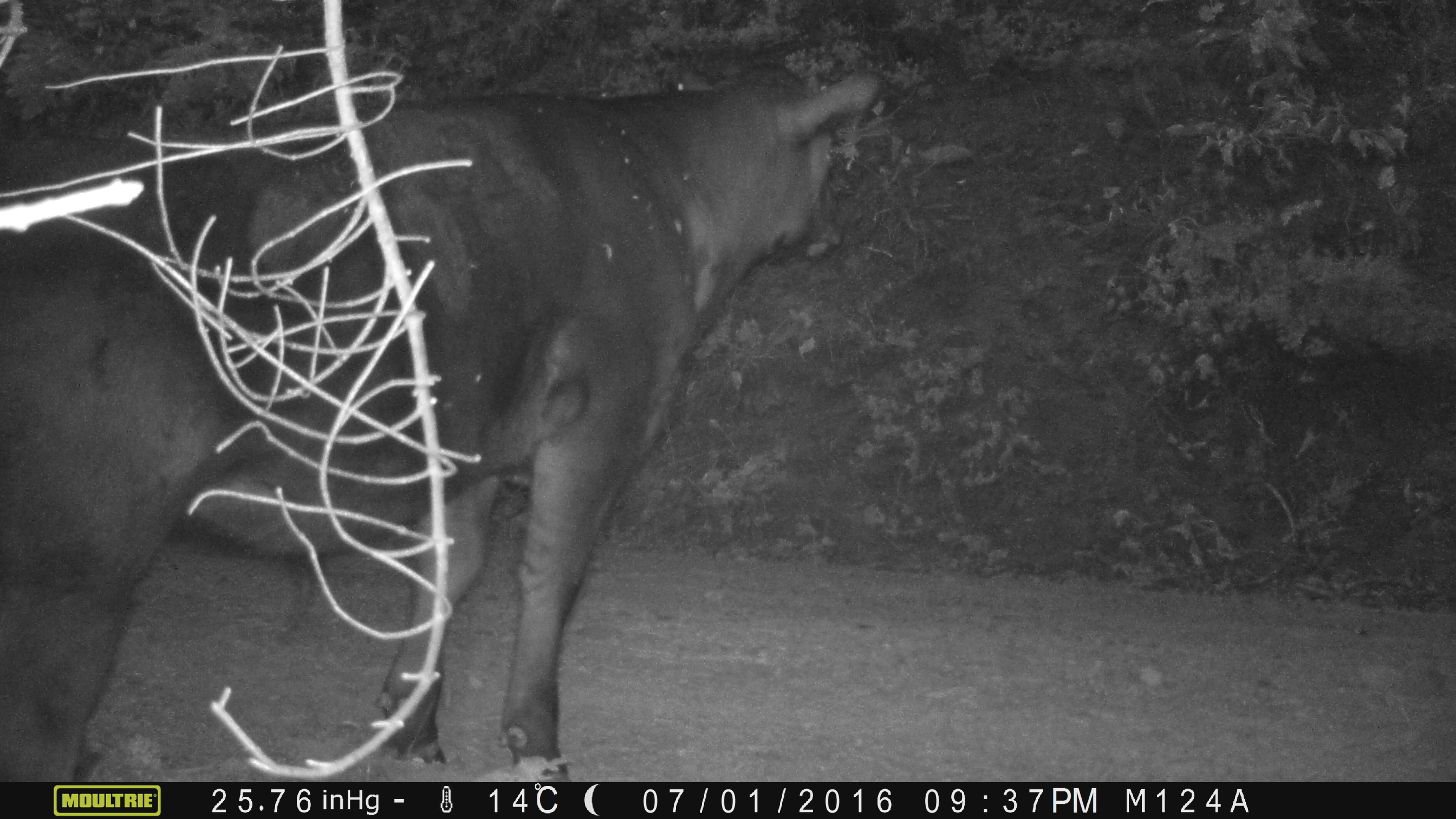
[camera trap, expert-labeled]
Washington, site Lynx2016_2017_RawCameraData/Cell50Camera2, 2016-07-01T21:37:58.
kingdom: Animalia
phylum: Chordata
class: Mammalia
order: Artiodactyla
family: Bovidae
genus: Bos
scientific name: Bos taurus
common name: domestic cattle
Domestic cattle (Bos taurus). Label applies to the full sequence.